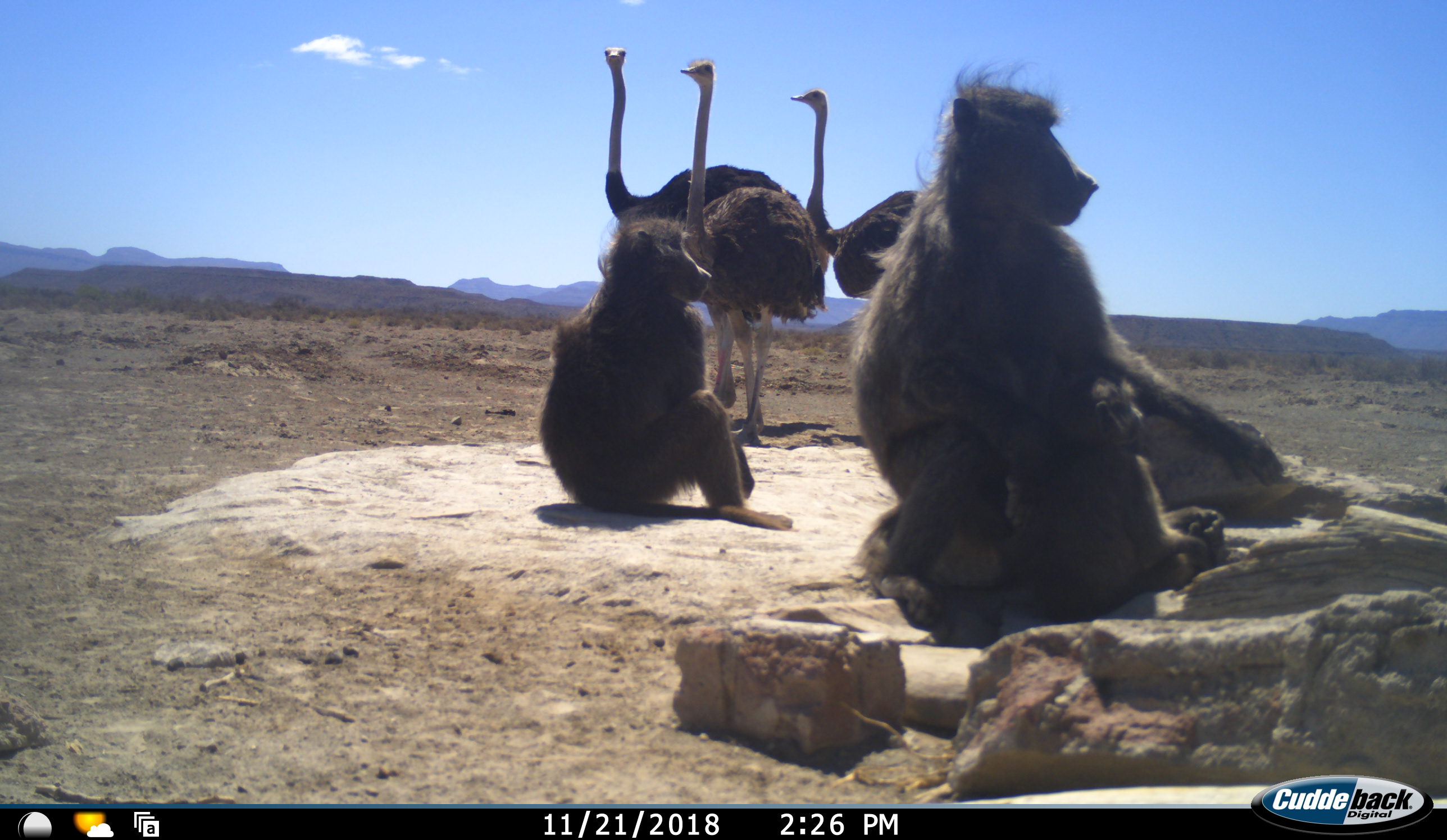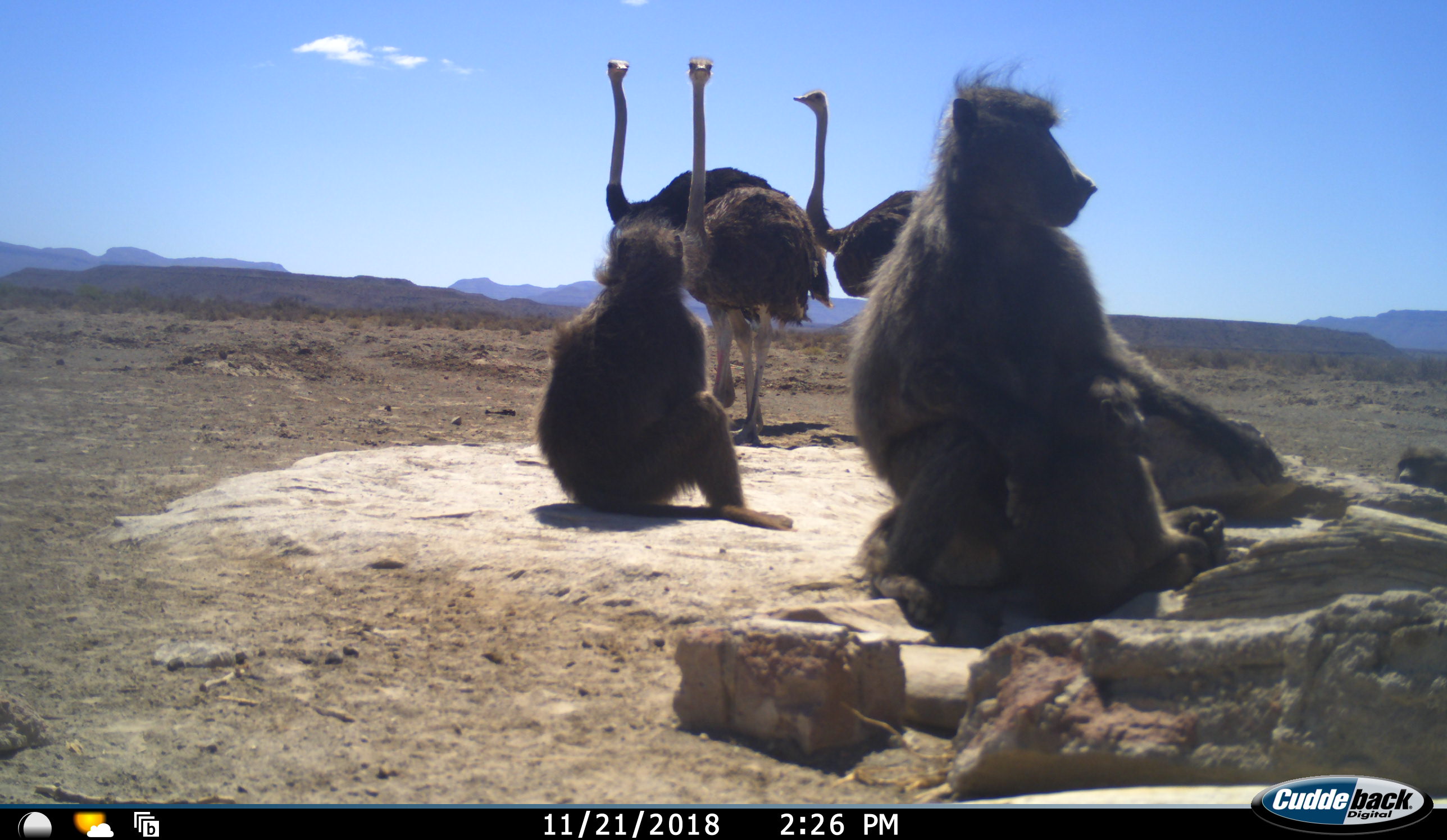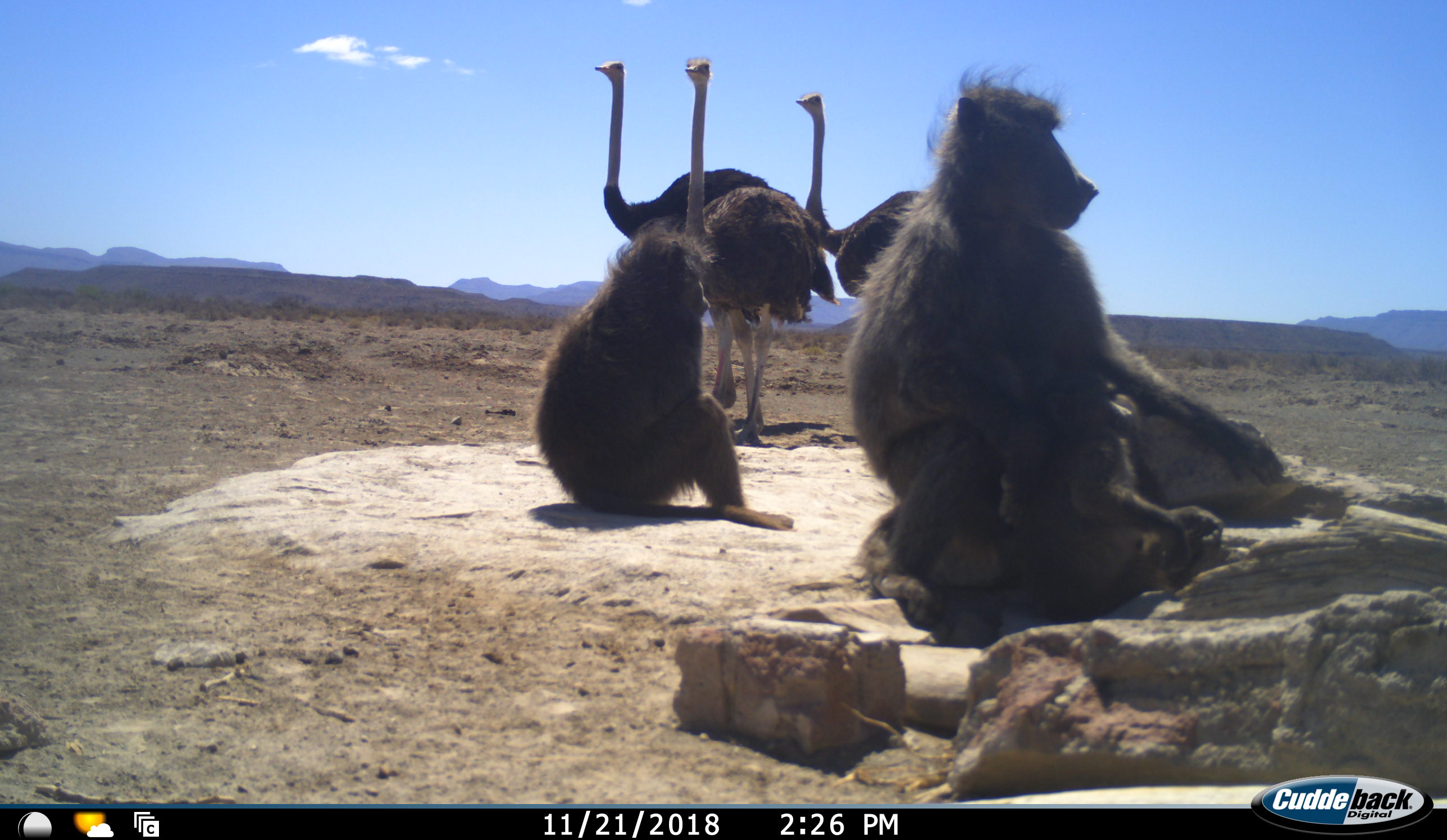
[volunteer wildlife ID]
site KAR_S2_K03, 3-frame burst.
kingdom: Animalia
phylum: Chordata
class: Mammalia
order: Primates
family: Cercopithecidae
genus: Papio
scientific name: Papio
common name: baboon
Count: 3.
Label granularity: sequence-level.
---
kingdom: Animalia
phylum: Chordata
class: Aves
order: Struthioniformes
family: Struthionidae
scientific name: Struthionidae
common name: ostrich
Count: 3.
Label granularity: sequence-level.